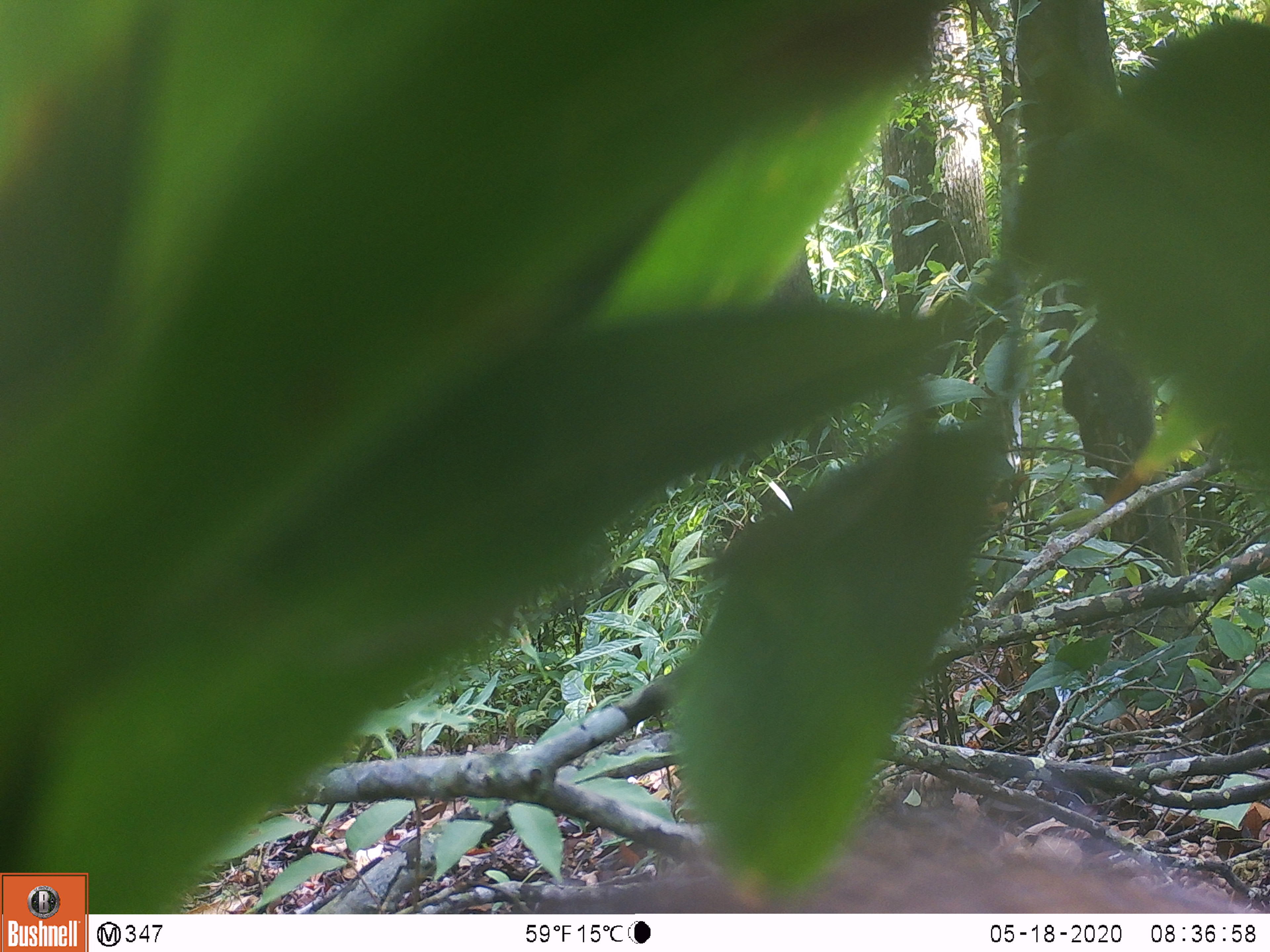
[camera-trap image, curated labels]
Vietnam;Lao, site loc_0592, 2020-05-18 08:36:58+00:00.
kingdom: Animalia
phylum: Chordata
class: Mammalia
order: Artiodactyla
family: Suidae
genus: Sus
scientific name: Sus scrofa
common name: eurasian wild pig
Eurasian wild pig (Sus scrofa). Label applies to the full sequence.